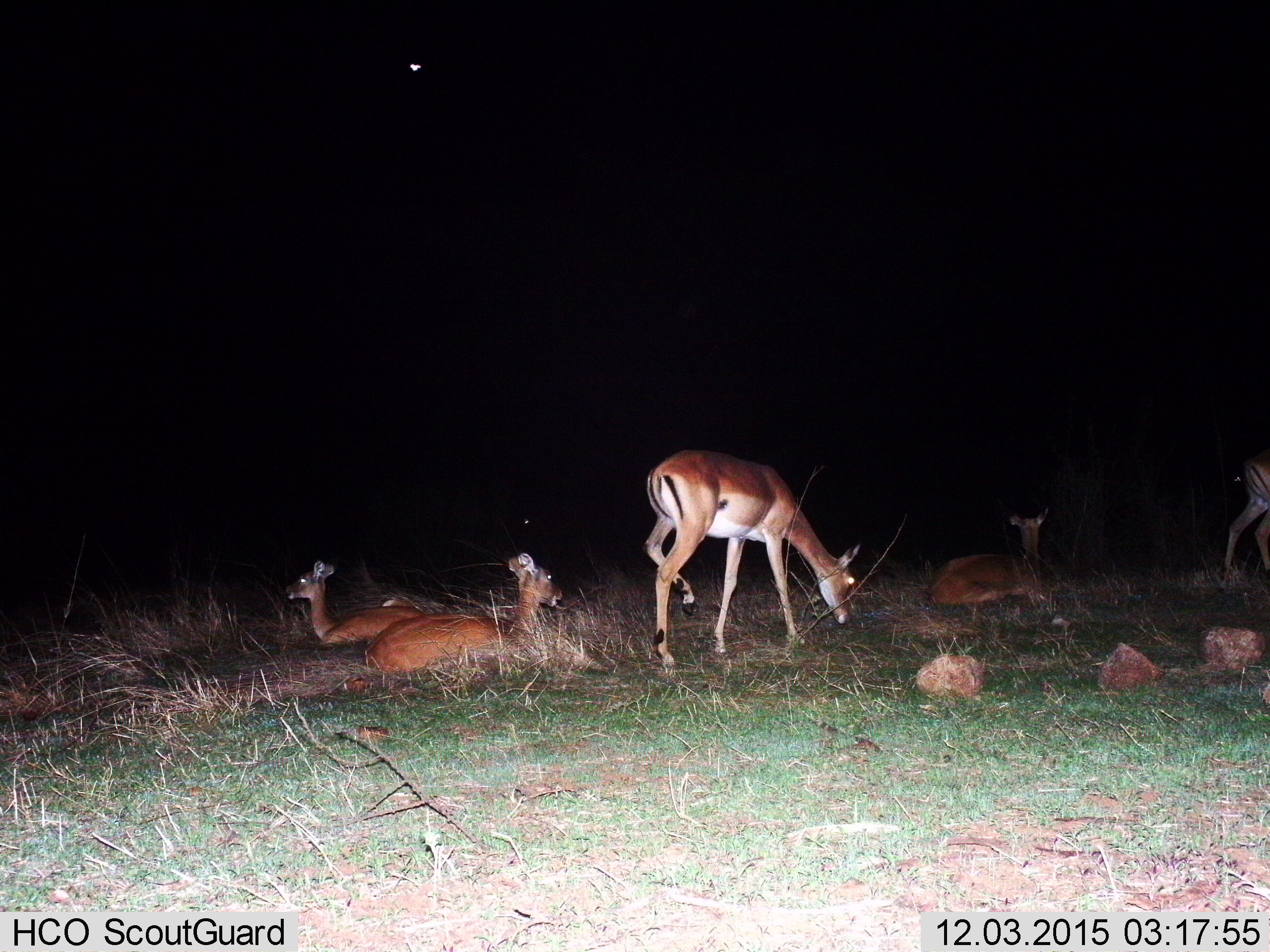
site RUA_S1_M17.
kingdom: Animalia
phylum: Chordata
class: Mammalia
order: Artiodactyla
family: Bovidae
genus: Aepyceros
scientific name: Aepyceros melampus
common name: impala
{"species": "impala (Aepyceros melampus)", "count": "5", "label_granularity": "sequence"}